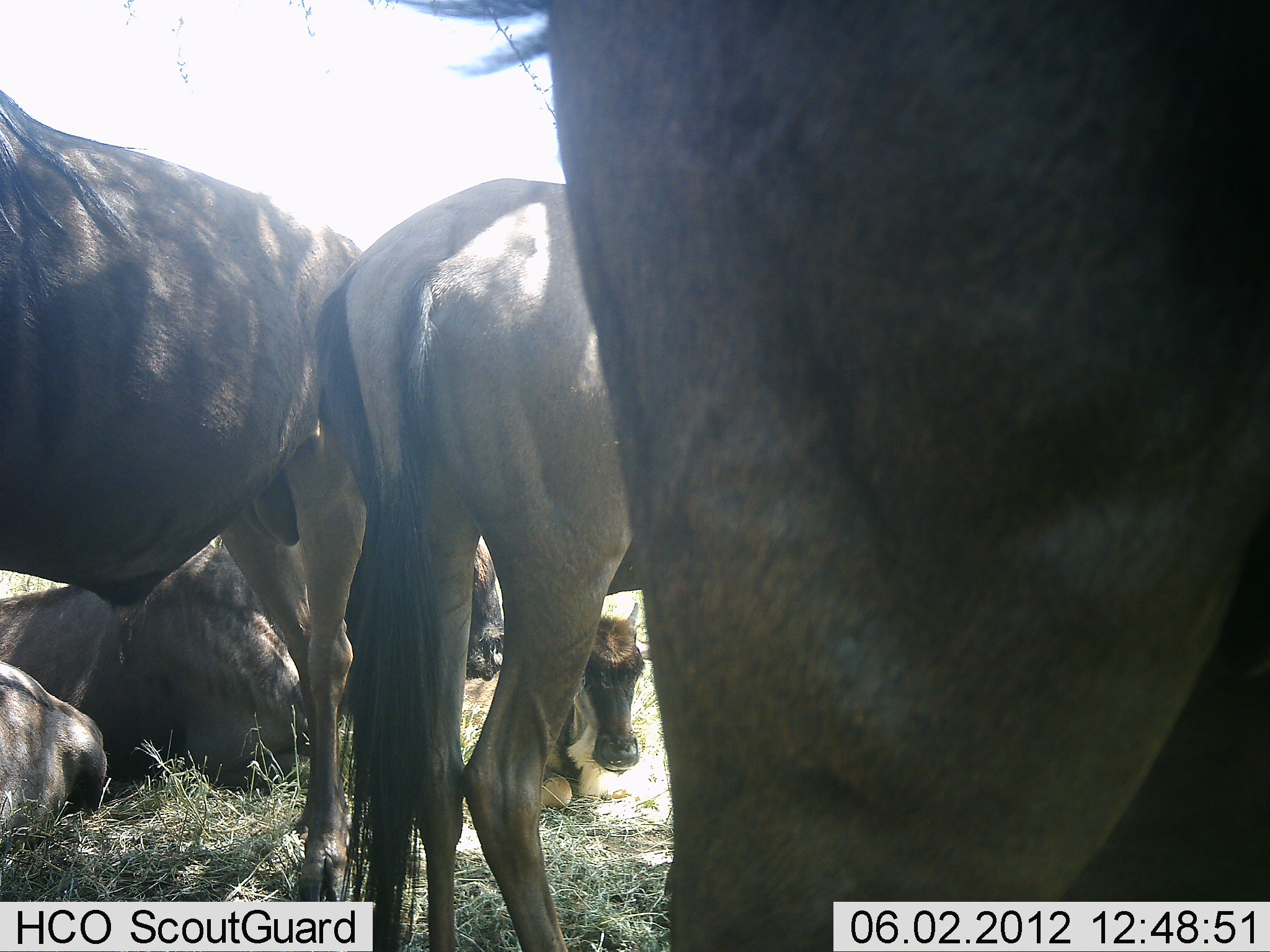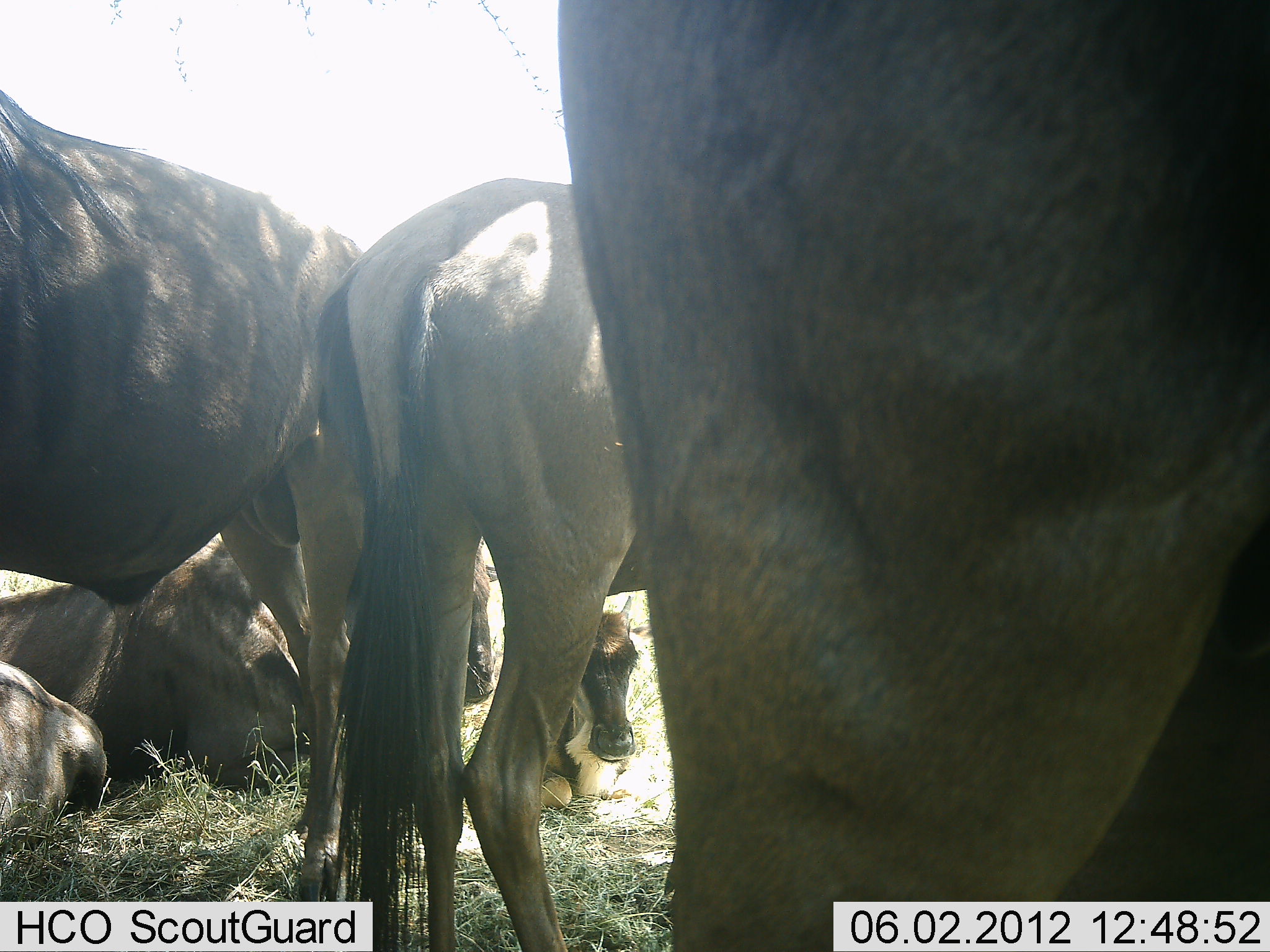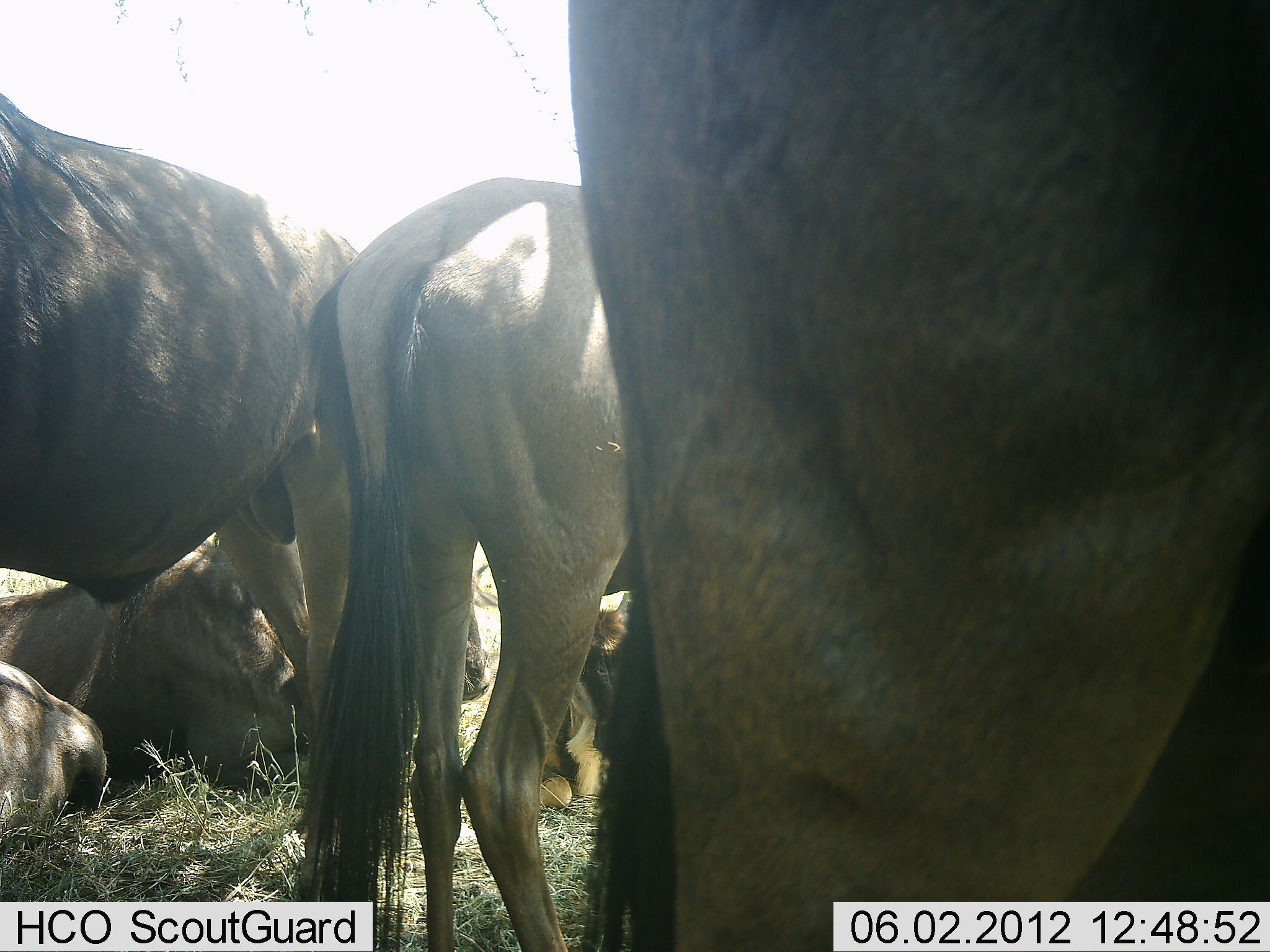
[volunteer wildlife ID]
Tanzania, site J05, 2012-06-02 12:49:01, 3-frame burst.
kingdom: Animalia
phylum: Chordata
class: Mammalia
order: Artiodactyla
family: Bovidae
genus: Connochaetes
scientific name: Connochaetes taurinus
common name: blue wildebeest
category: wildebeest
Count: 6.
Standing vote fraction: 80%.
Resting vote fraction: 90%.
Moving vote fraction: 10%.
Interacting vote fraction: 0%.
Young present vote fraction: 20%.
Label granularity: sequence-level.